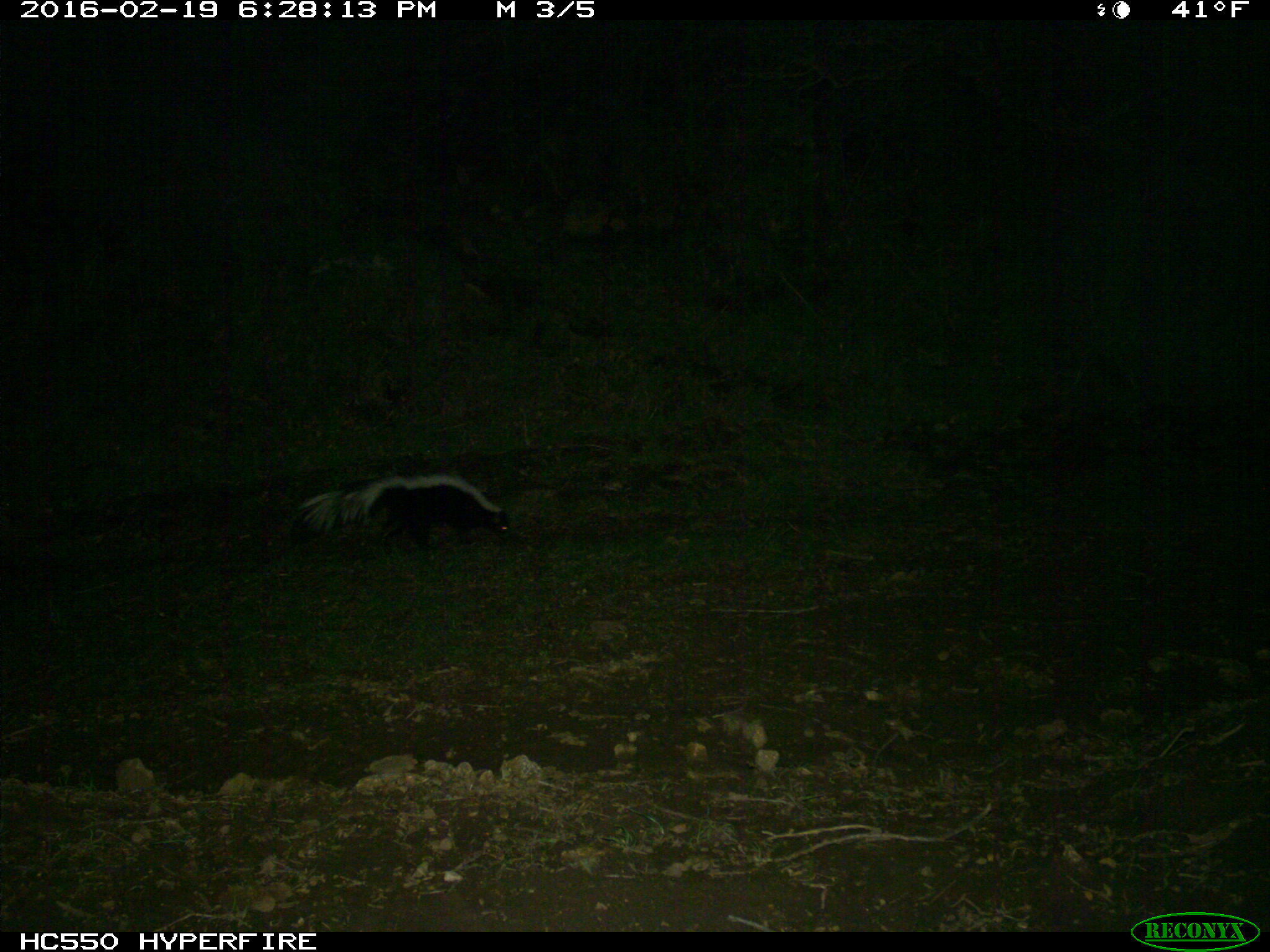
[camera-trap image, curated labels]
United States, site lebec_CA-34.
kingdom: Animalia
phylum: Chordata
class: Mammalia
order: Carnivora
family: Mephitidae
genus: Mephitis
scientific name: Mephitis mephitis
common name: striped skunk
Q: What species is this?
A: Mephitis mephitis (striped skunk).